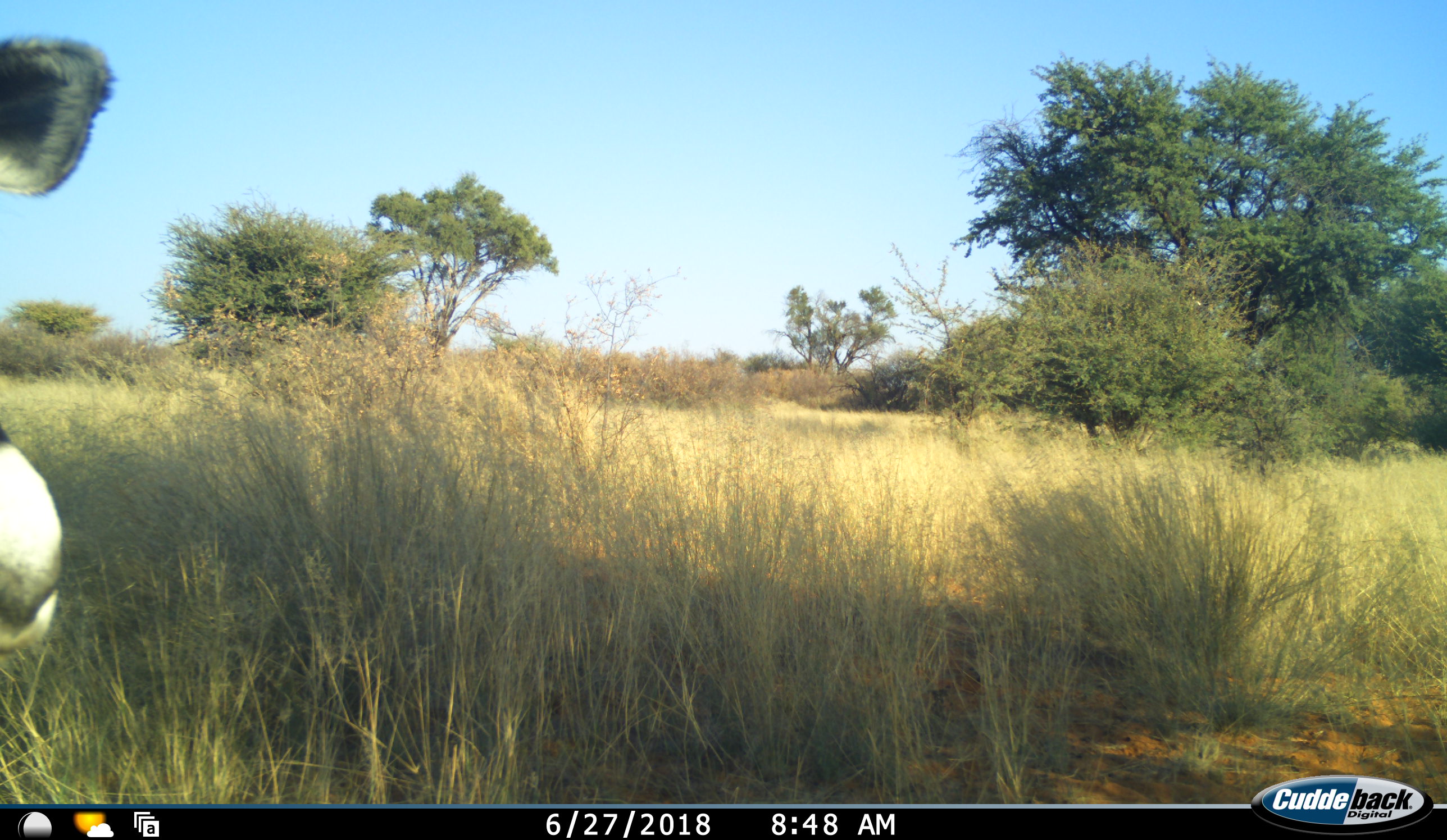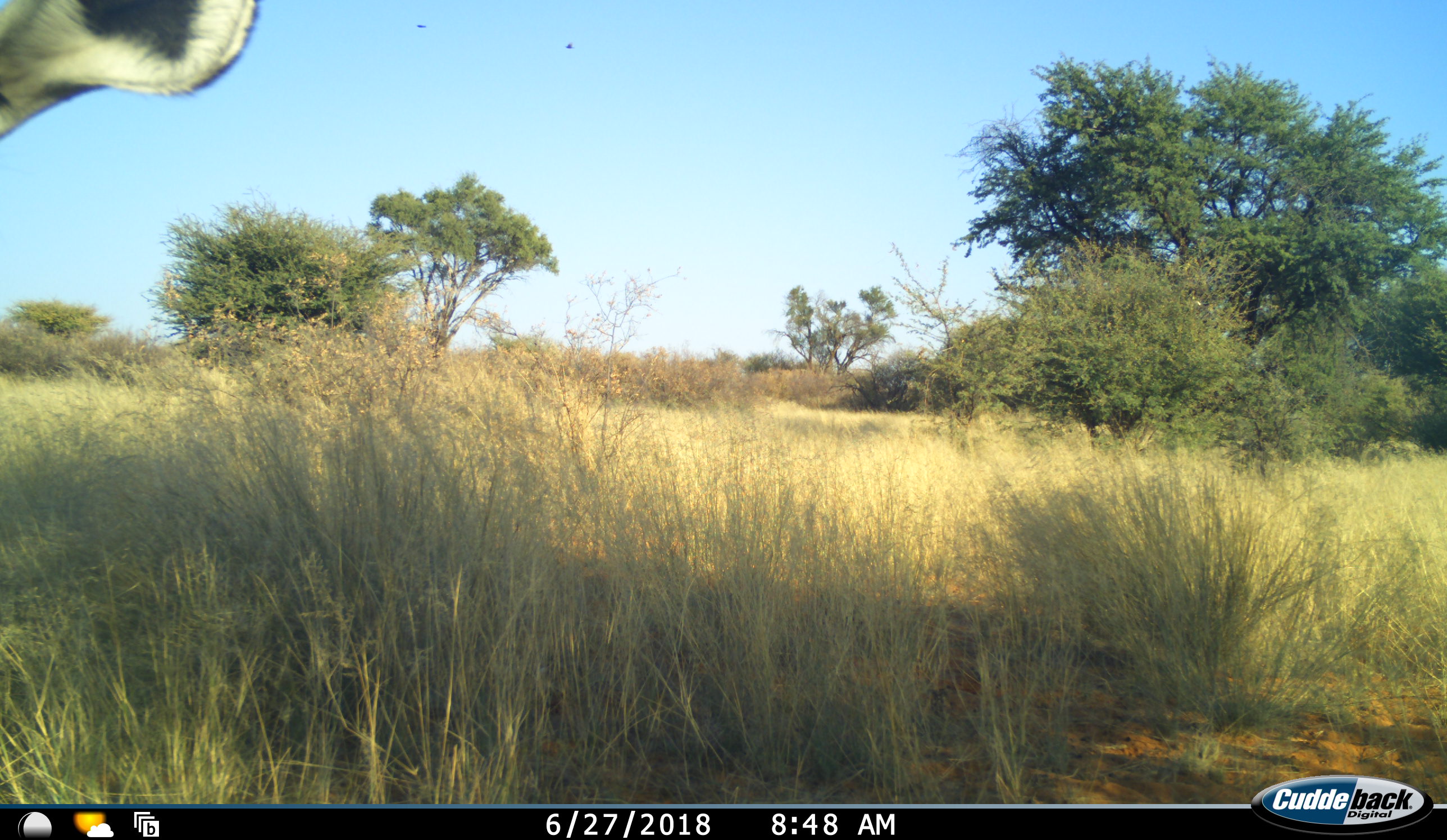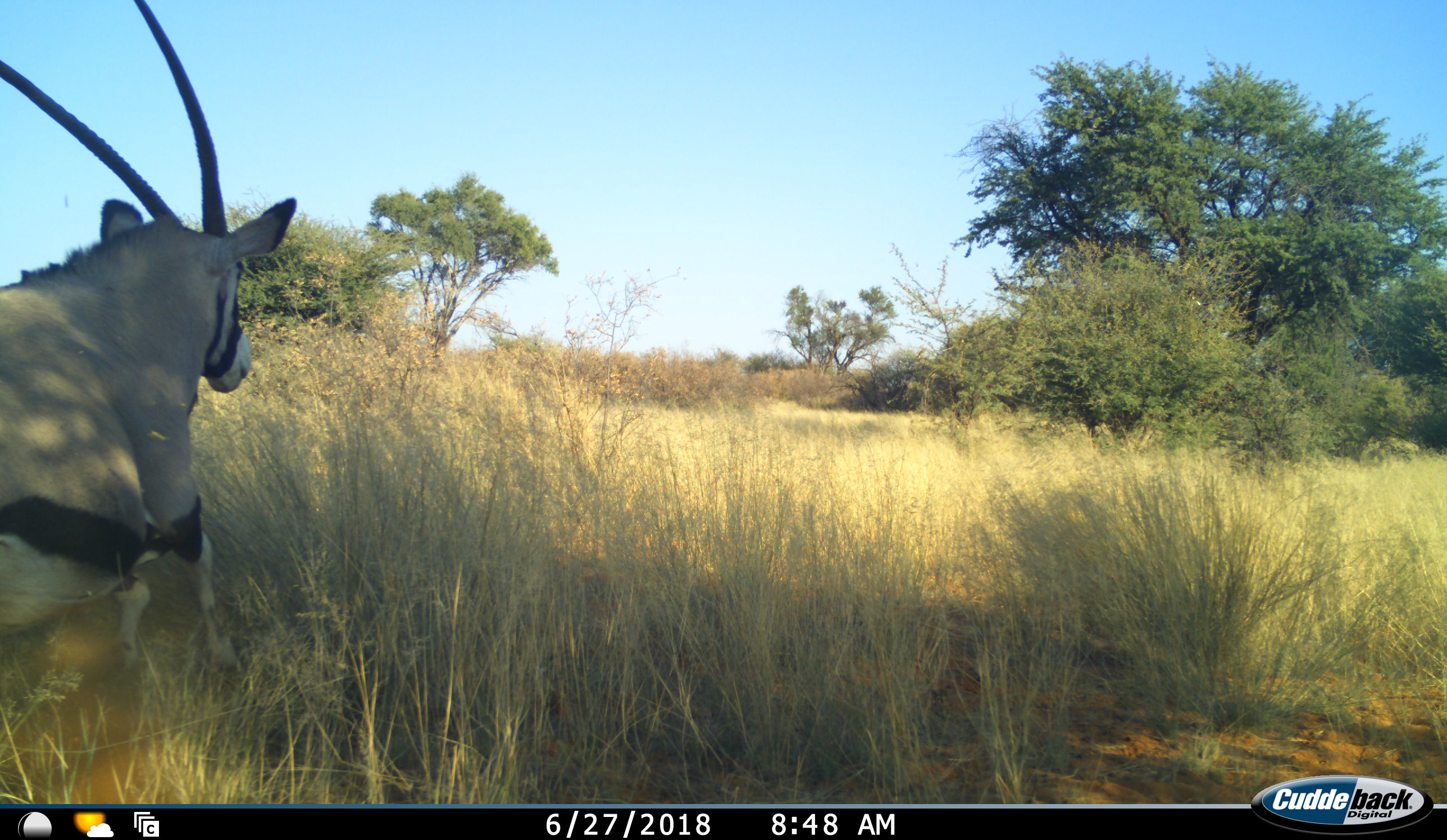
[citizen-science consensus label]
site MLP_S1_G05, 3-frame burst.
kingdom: Animalia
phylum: Chordata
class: Mammalia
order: Artiodactyla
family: Bovidae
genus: Oryx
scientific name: Oryx gazella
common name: gemsbok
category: oryx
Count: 1.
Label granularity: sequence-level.